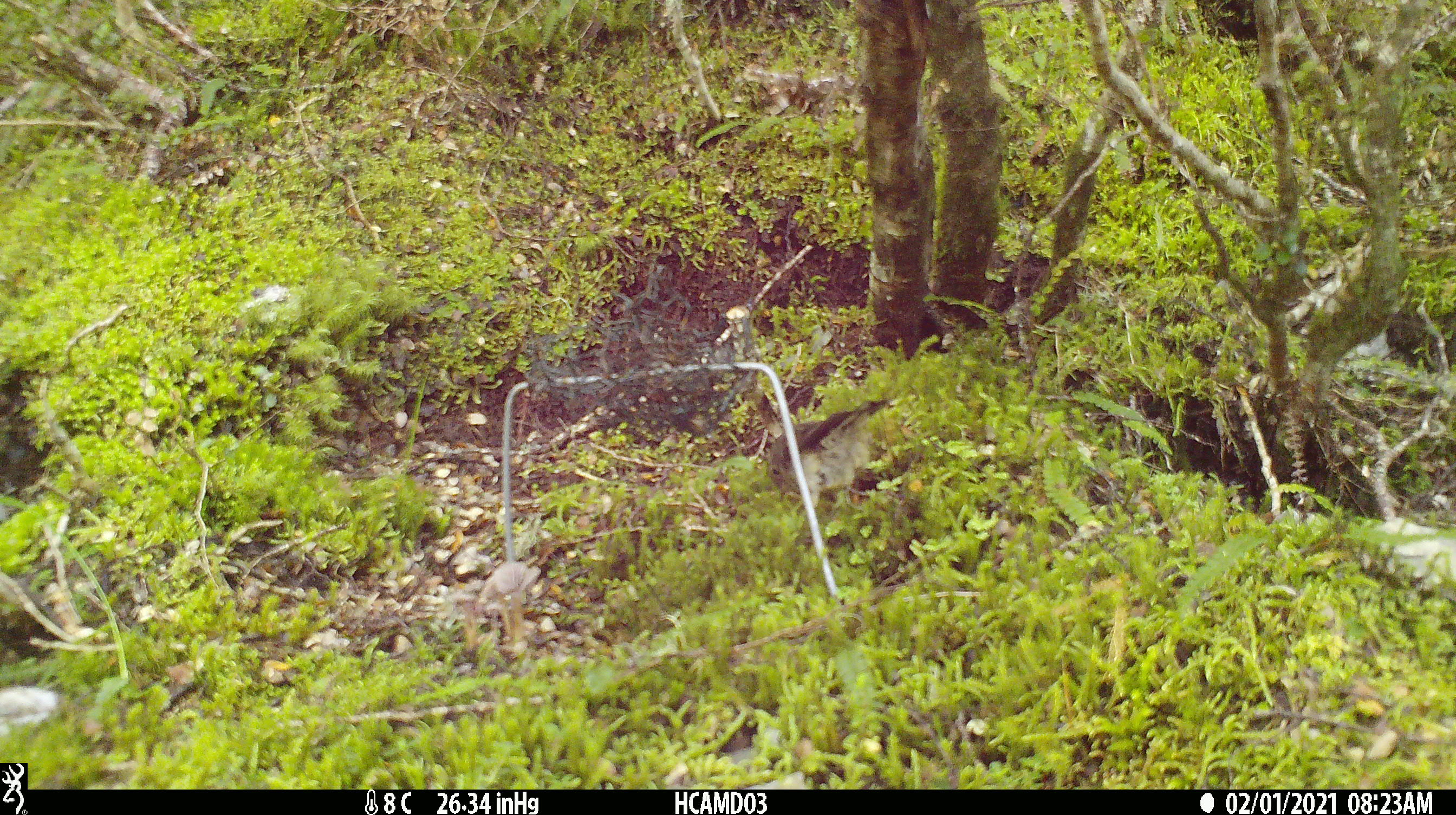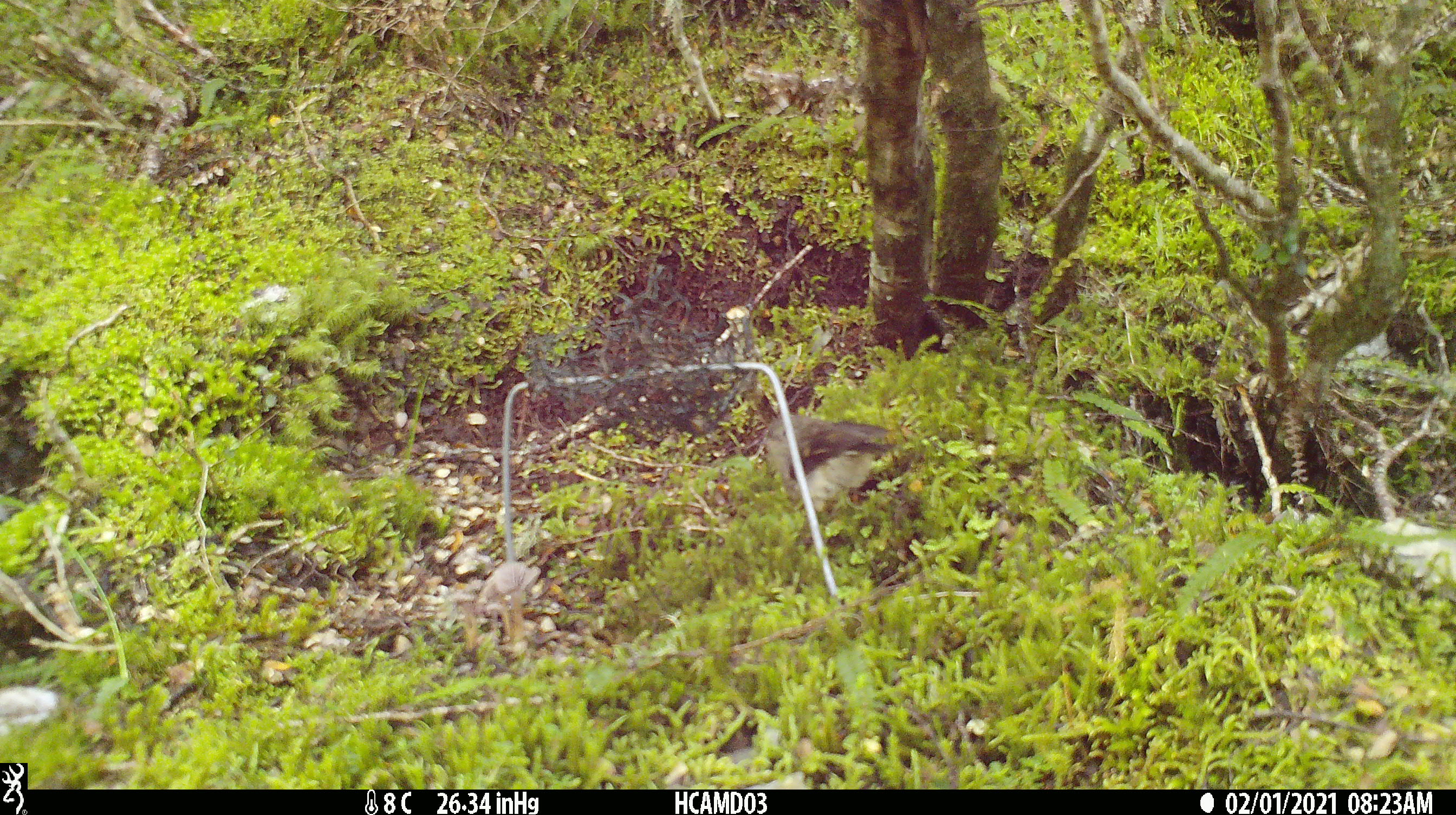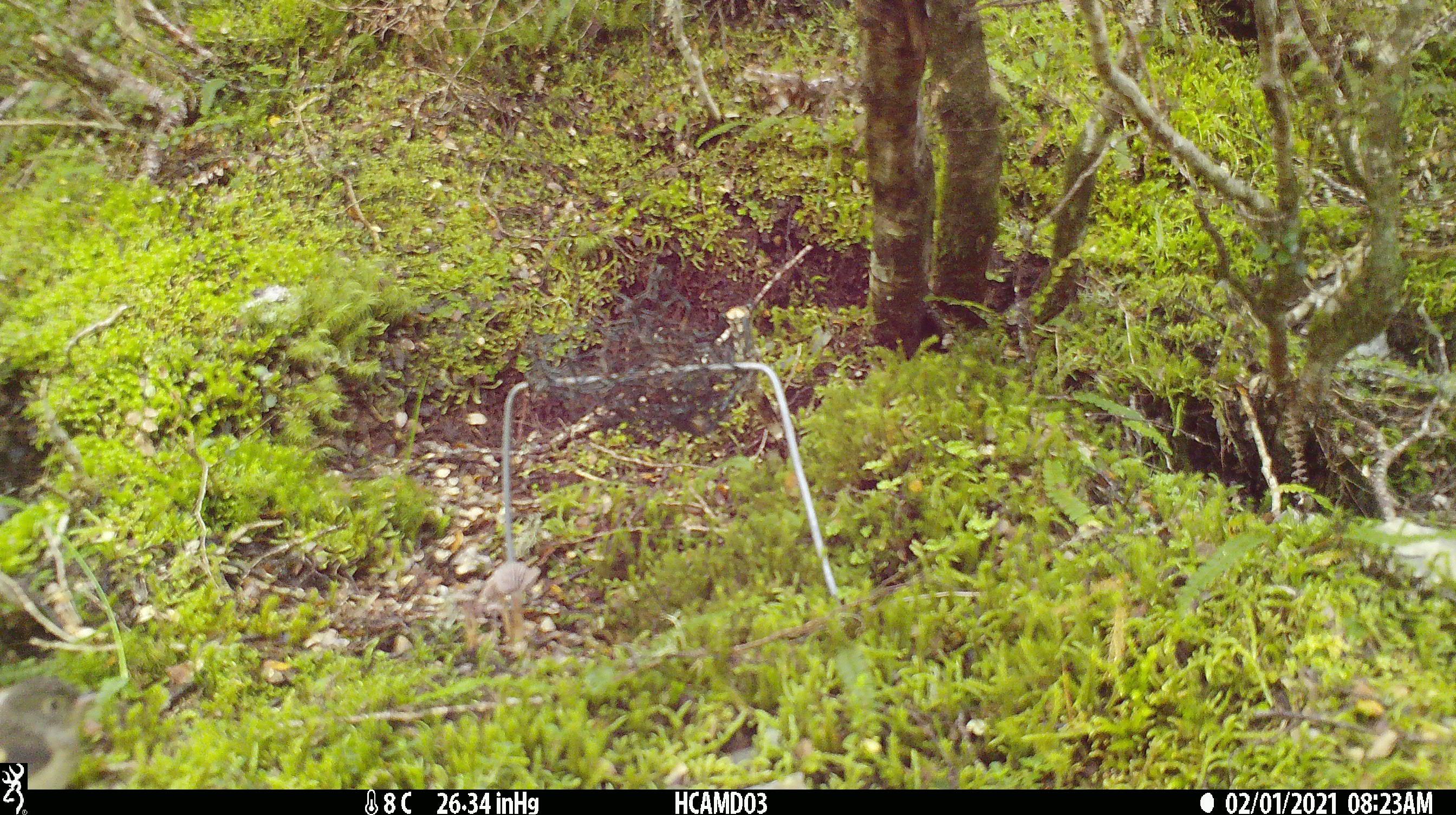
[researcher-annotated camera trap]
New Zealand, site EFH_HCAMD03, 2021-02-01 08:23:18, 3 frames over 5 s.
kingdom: Animalia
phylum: Chordata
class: Aves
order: Passeriformes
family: Petroicidae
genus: Petroica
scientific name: Petroica macrocephala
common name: tomtit